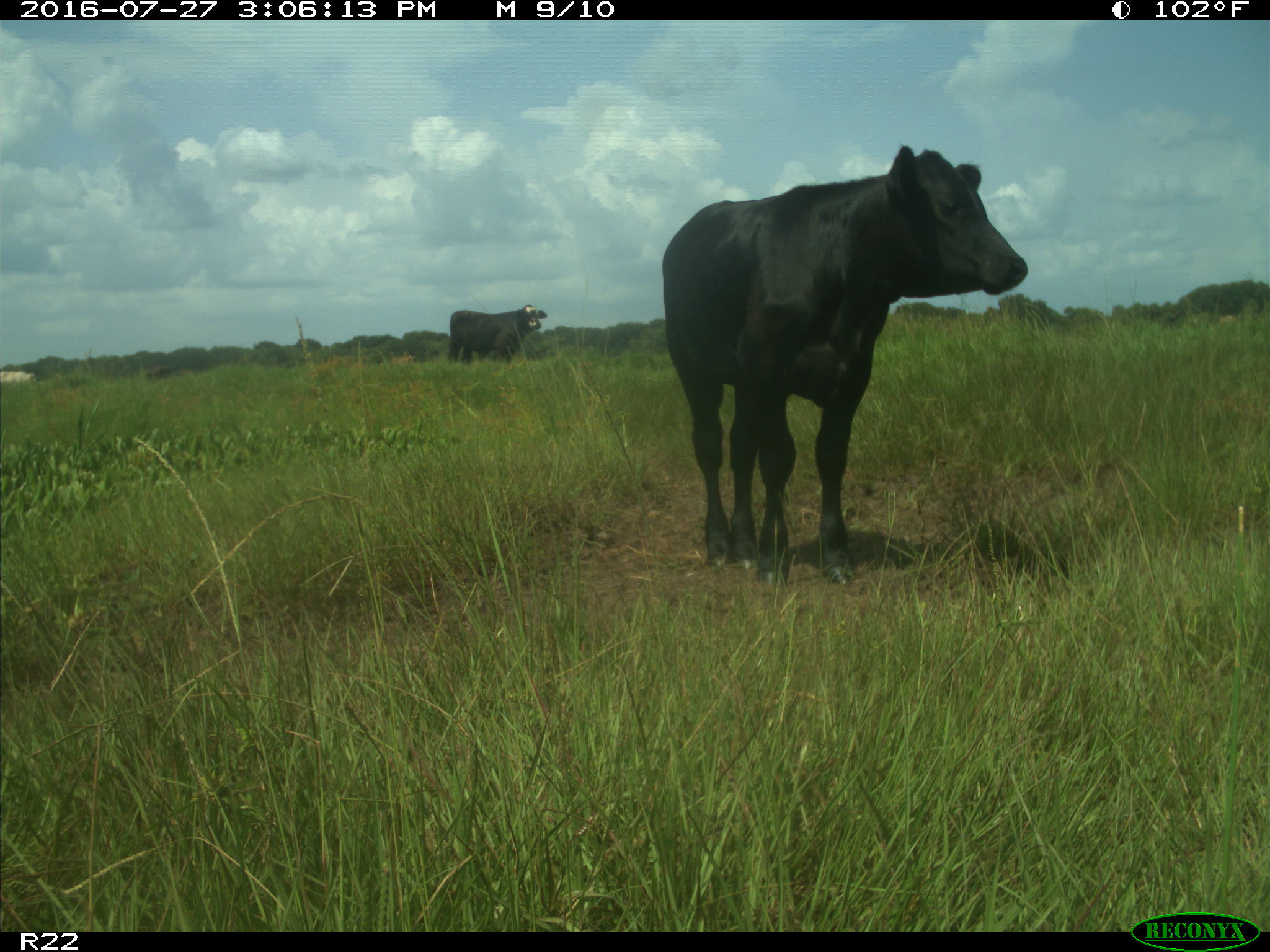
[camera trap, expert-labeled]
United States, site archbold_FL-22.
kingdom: Animalia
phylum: Chordata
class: Mammalia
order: Artiodactyla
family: Bovidae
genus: Bos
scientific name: Bos taurus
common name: domestic cow